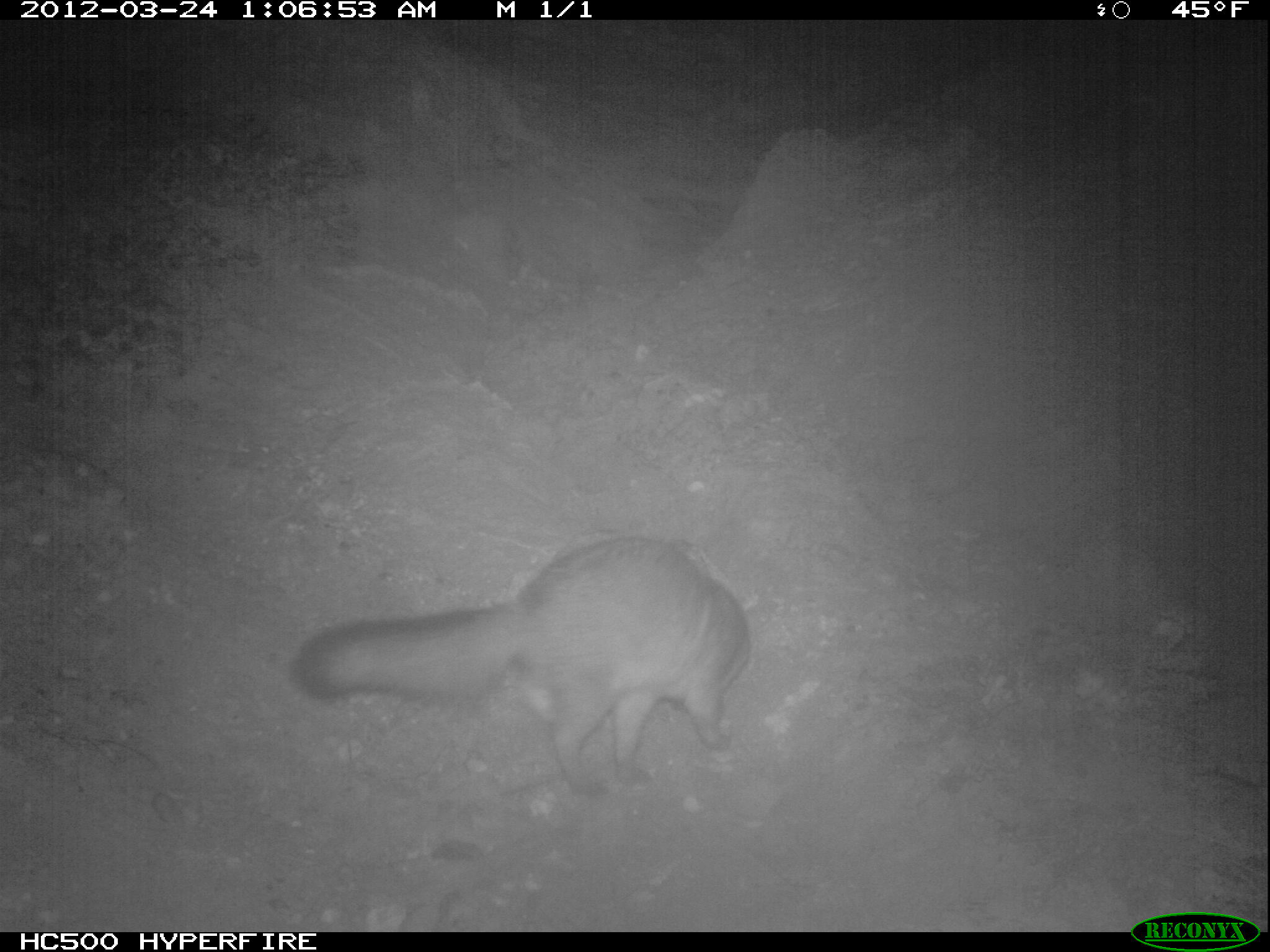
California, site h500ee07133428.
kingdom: Animalia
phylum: Chordata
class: Mammalia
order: Carnivora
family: Canidae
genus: Urocyon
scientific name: Urocyon littoralis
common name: island fox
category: fox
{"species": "fox (island fox) (Urocyon littoralis)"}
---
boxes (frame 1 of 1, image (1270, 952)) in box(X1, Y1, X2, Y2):
fox: box(291, 534, 752, 798)